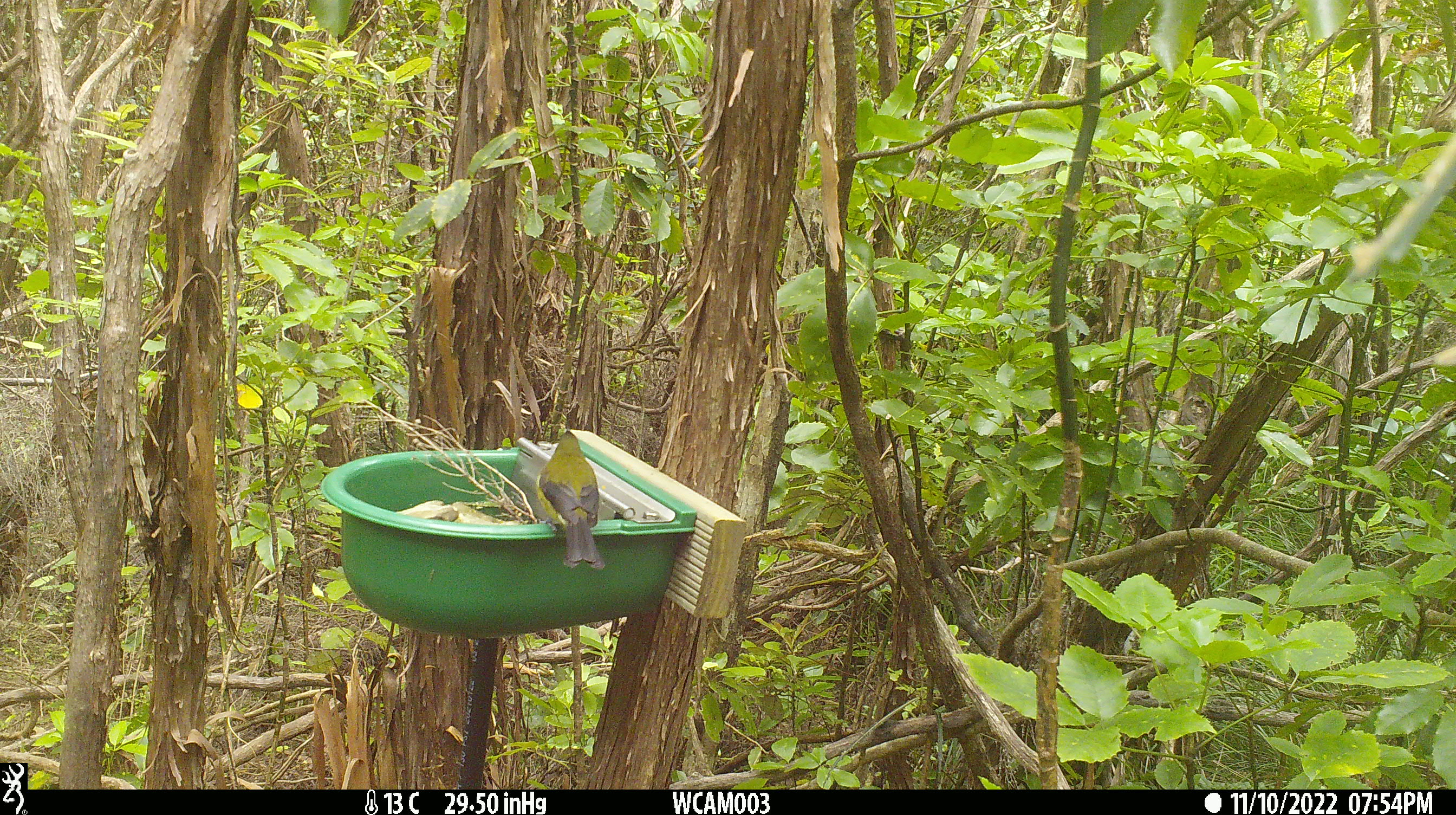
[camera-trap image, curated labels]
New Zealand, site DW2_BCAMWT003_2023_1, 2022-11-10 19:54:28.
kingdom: Animalia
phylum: Chordata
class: Aves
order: Passeriformes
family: Meliphagidae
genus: Anthornis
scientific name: Anthornis melanura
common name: new zealand bellbird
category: bellbird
Bellbird (new zealand bellbird) (Anthornis melanura).